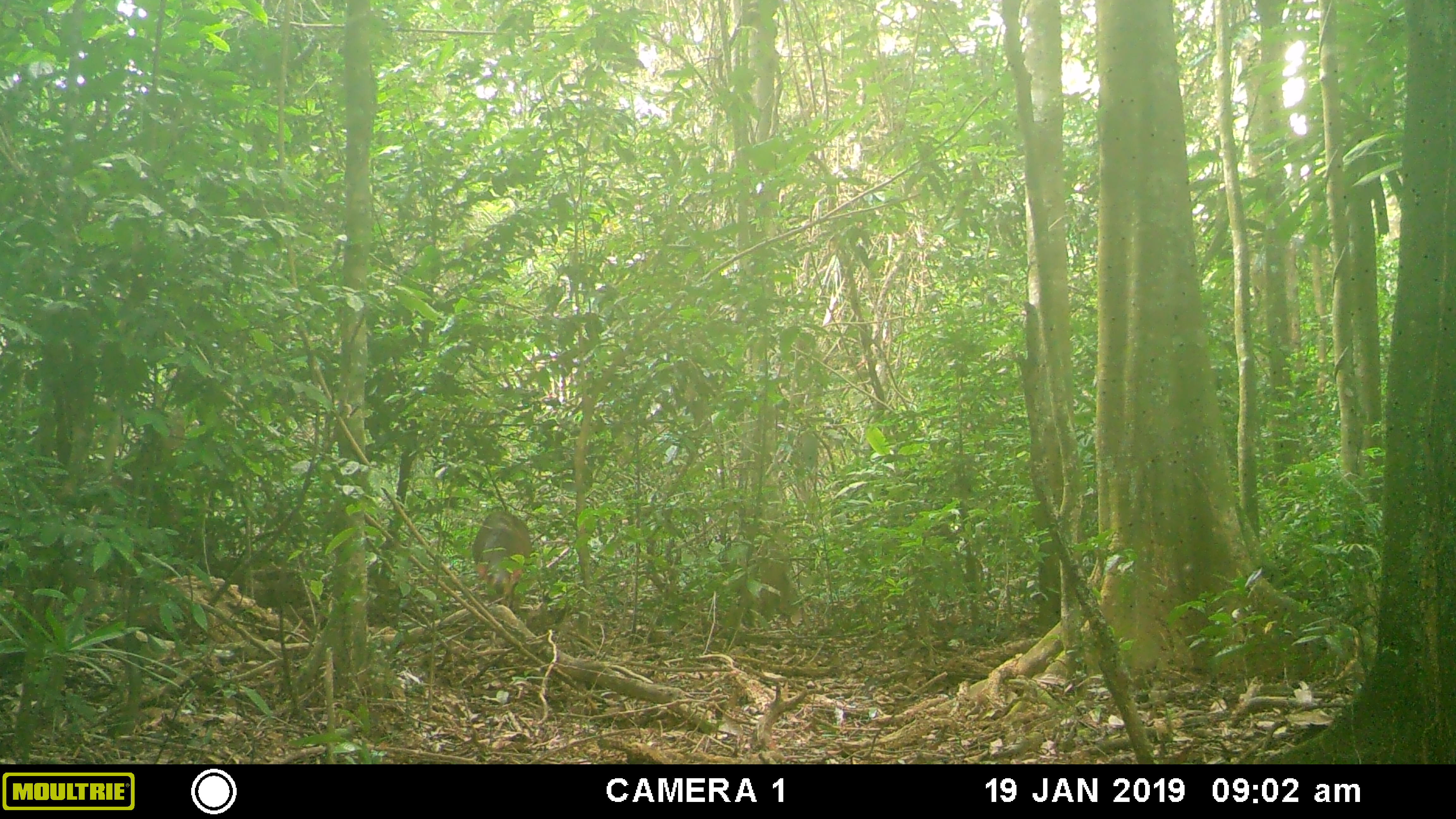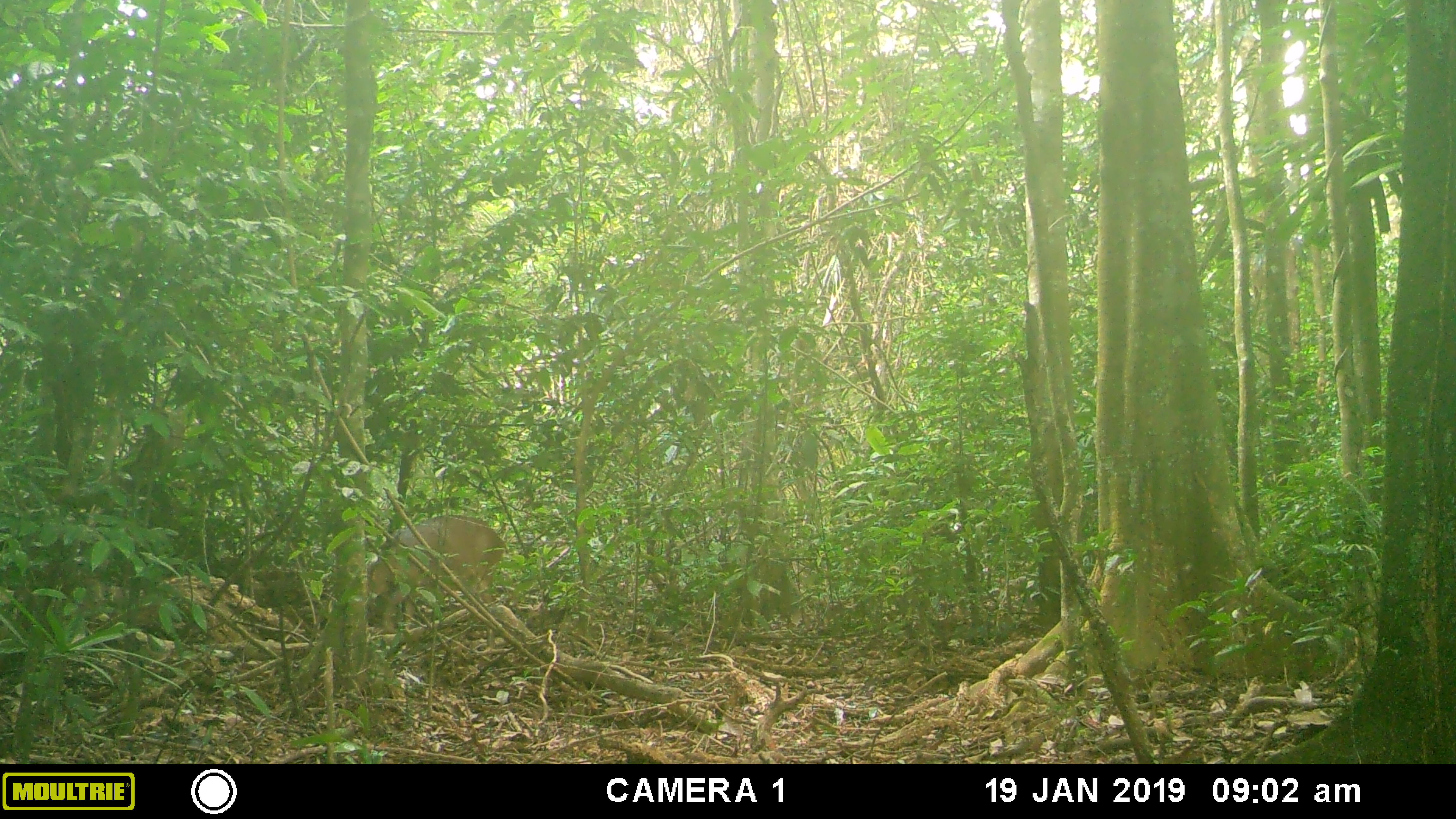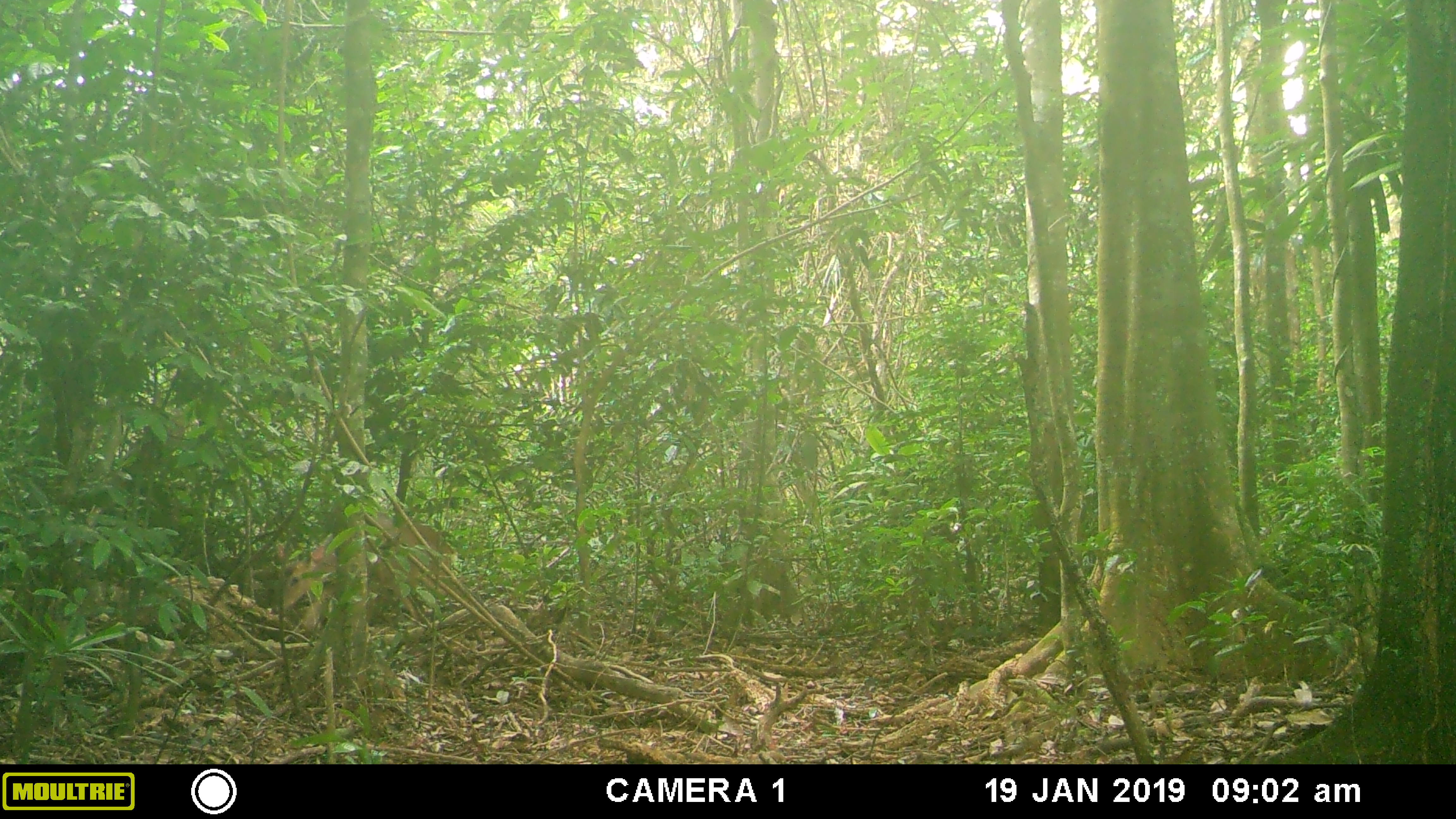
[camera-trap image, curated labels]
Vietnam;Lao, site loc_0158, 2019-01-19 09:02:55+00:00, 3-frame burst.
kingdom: Animalia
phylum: Chordata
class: Mammalia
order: Artiodactyla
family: Cervidae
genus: Muntiacus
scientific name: Muntiacus vuquangensis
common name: large-antlered muntjac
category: large antlered muntjac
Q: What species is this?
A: Large antlered muntjac (large-antlered muntjac) (Muntiacus vuquangensis).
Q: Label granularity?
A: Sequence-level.